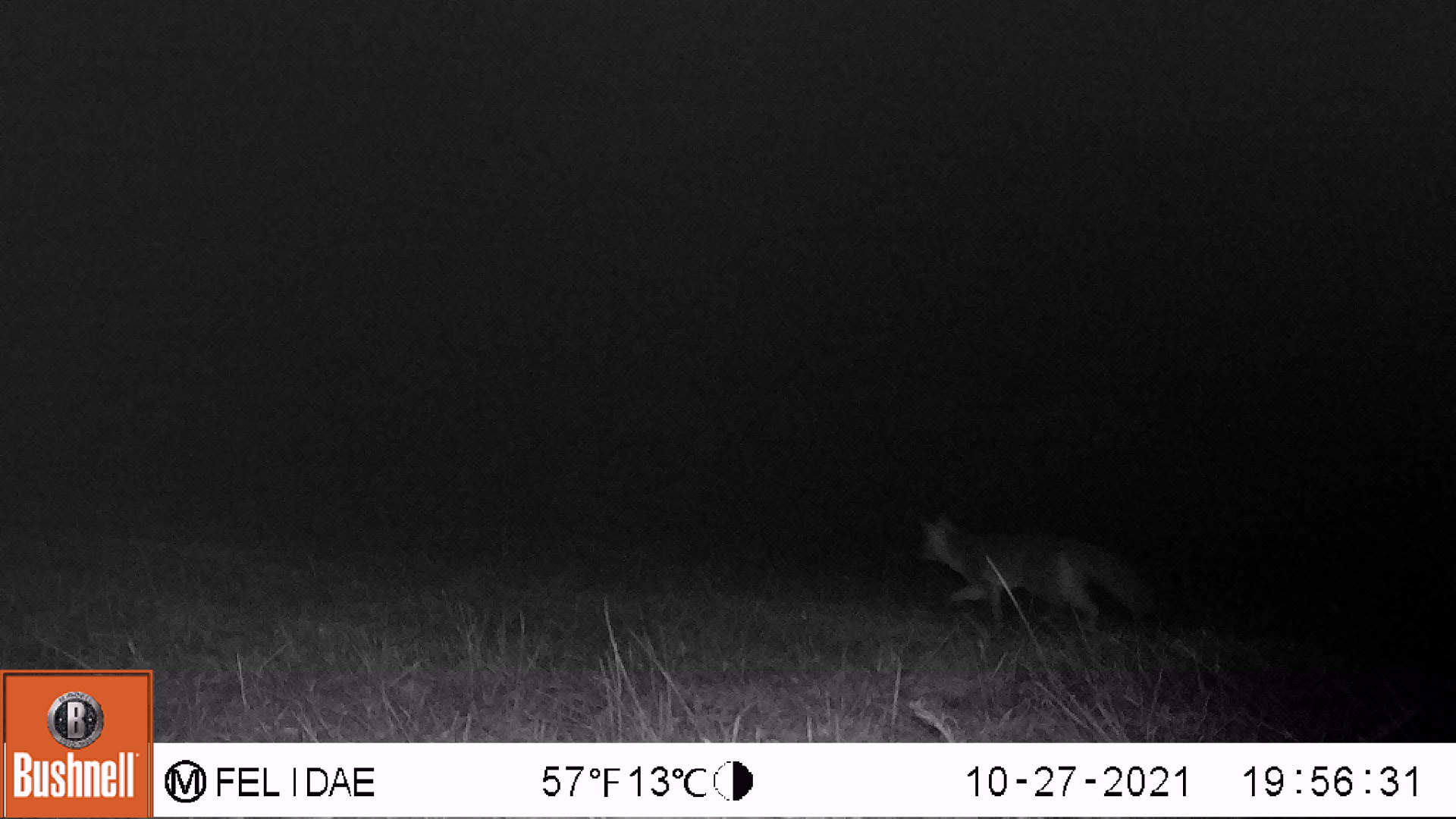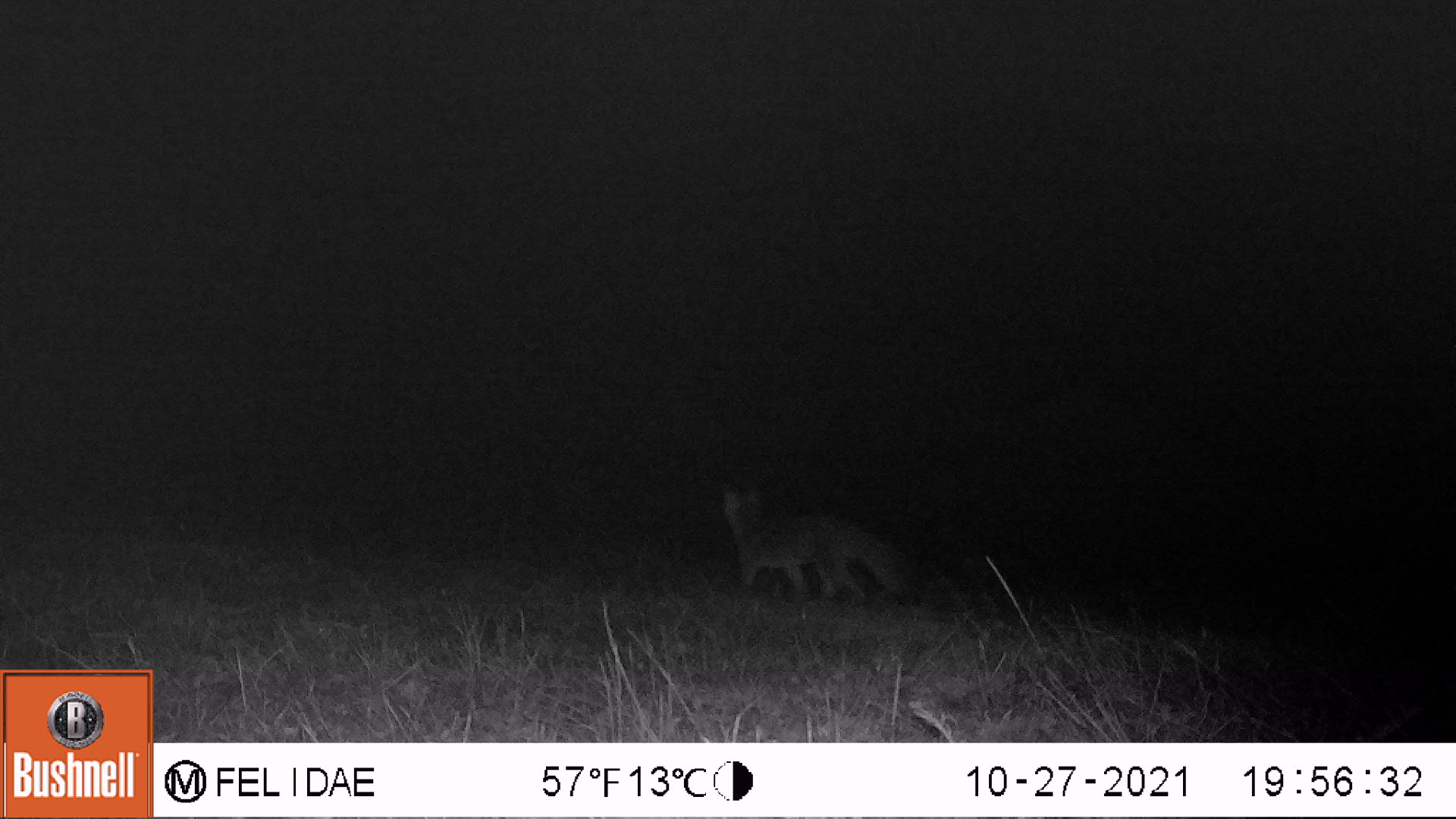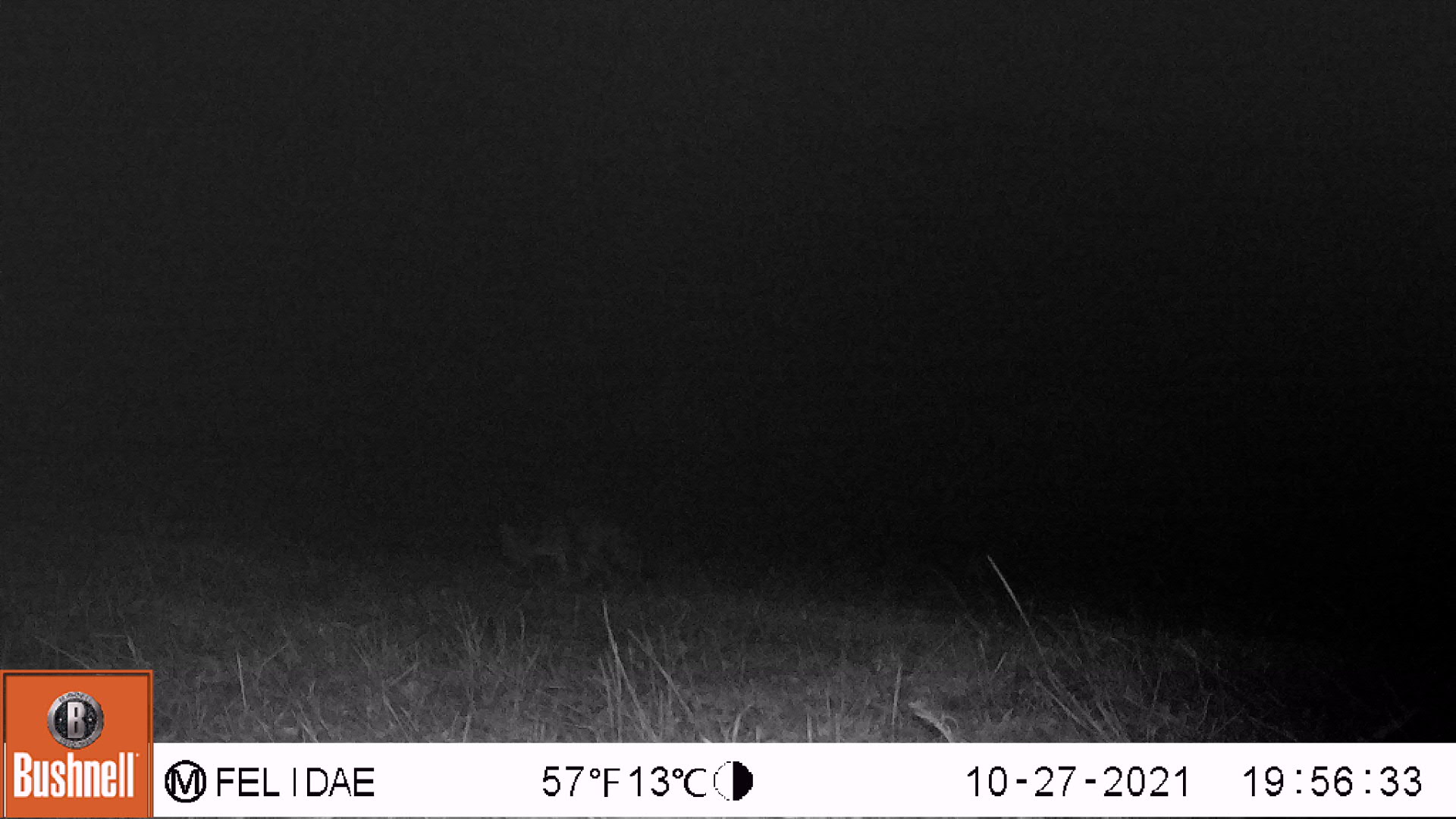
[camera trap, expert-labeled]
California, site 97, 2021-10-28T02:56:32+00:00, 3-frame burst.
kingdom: Animalia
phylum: Chordata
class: Mammalia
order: Carnivora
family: Canidae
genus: Urocyon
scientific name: Urocyon cinereoargenteus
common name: gray fox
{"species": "gray fox (Urocyon cinereoargenteus)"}